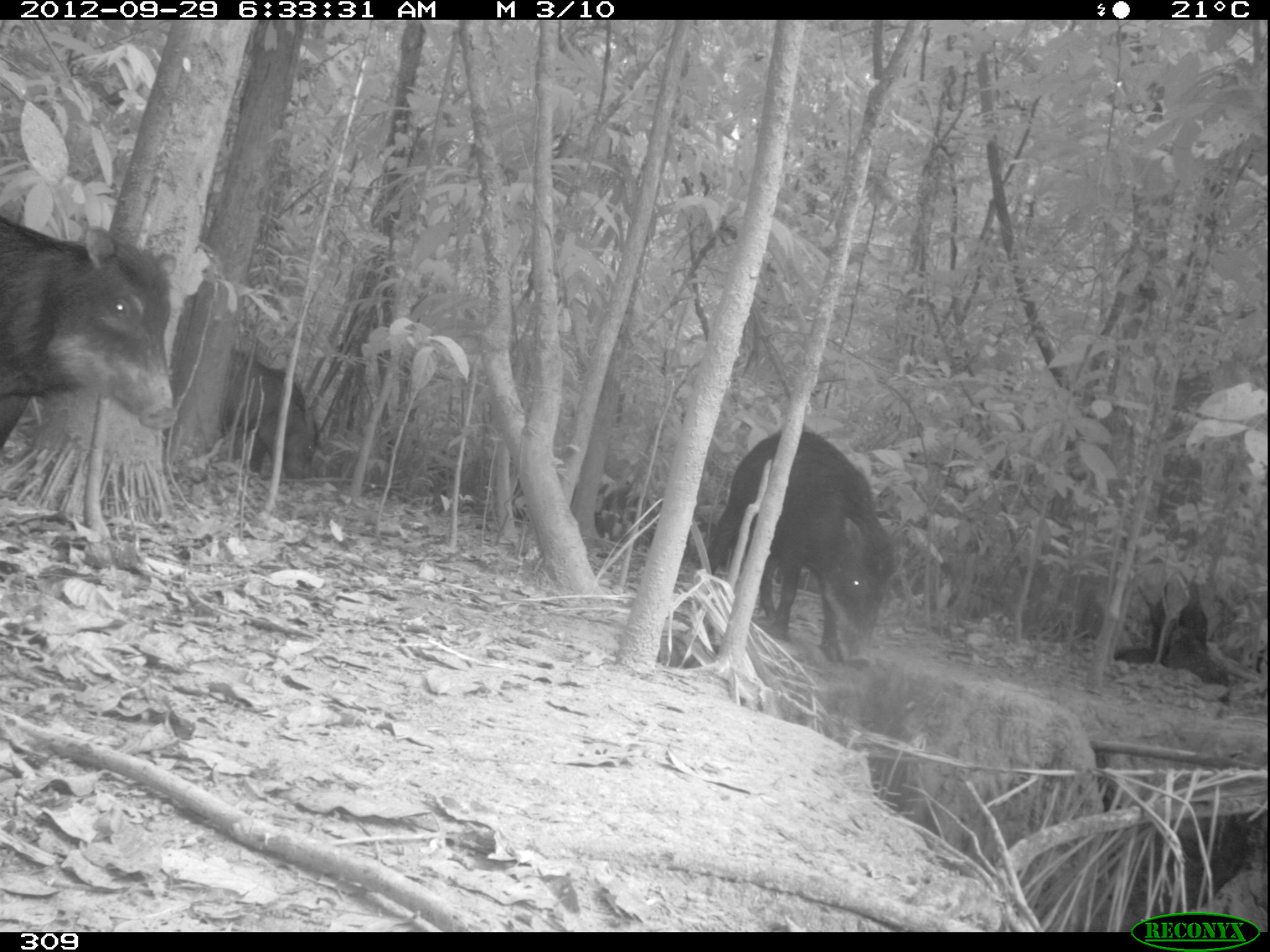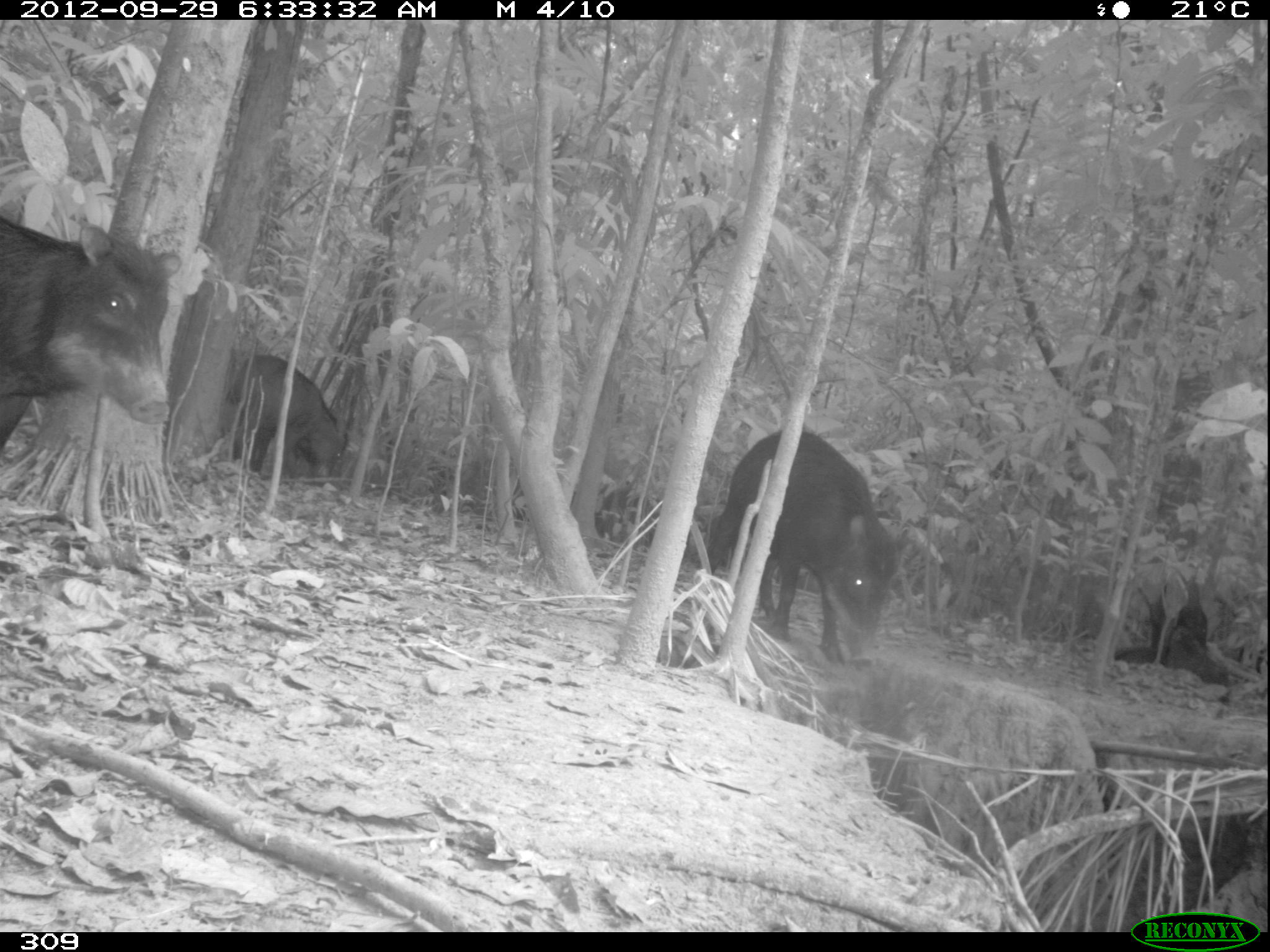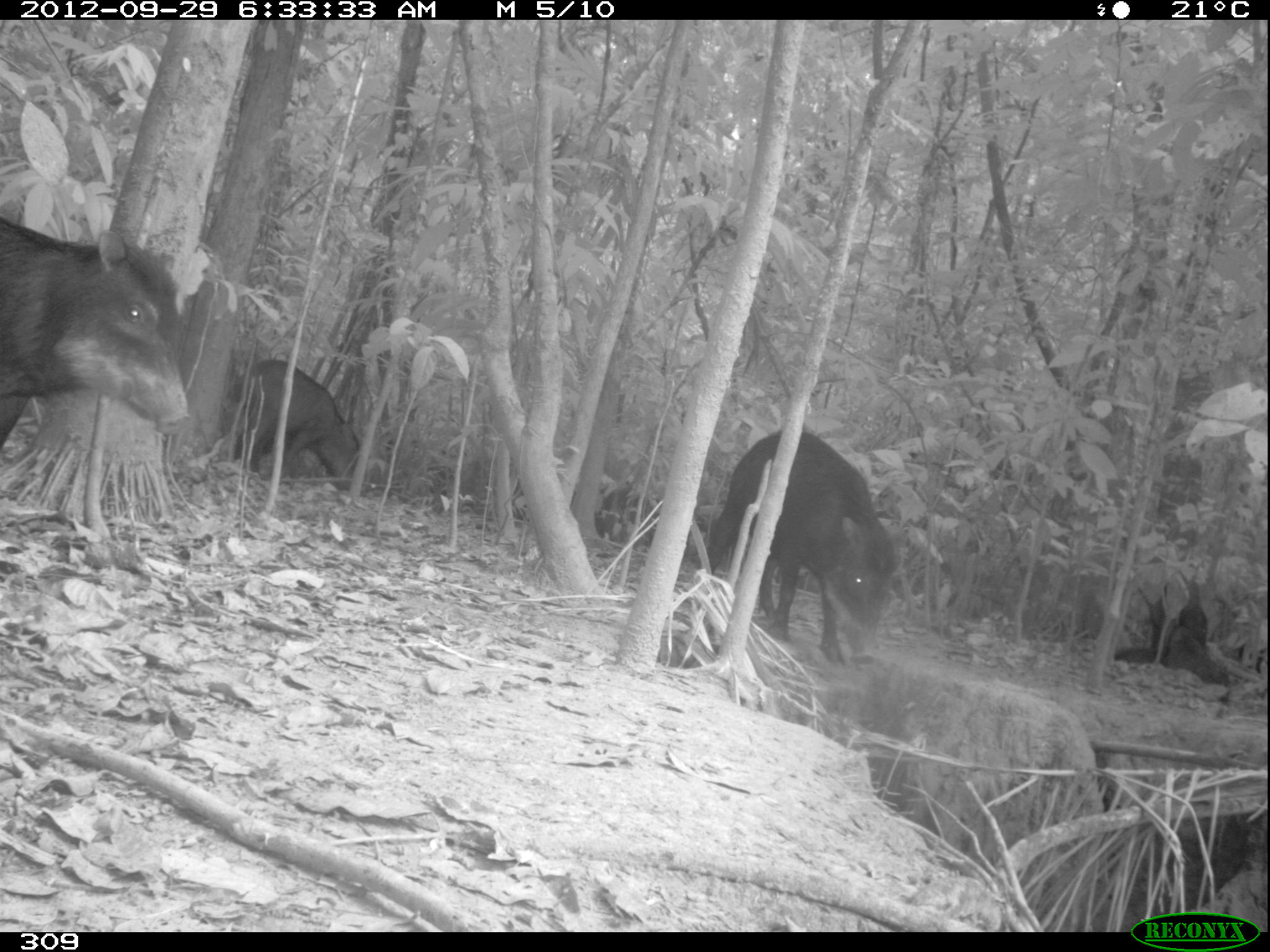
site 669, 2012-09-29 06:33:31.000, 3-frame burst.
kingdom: Animalia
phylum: Chordata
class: Mammalia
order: Artiodactyla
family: Tayassuidae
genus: Tayassu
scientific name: Tayassu pecari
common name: white-lipped peccary